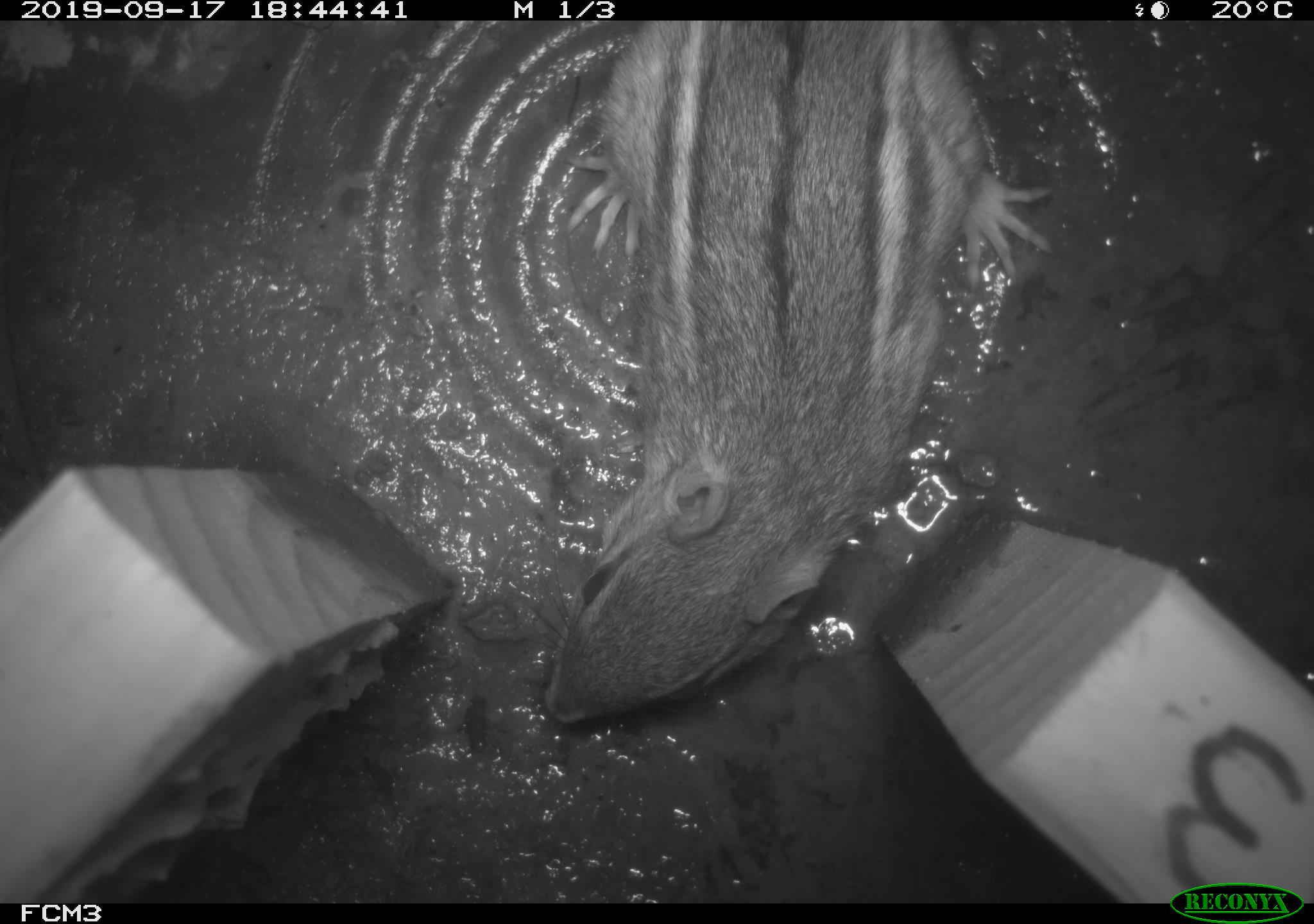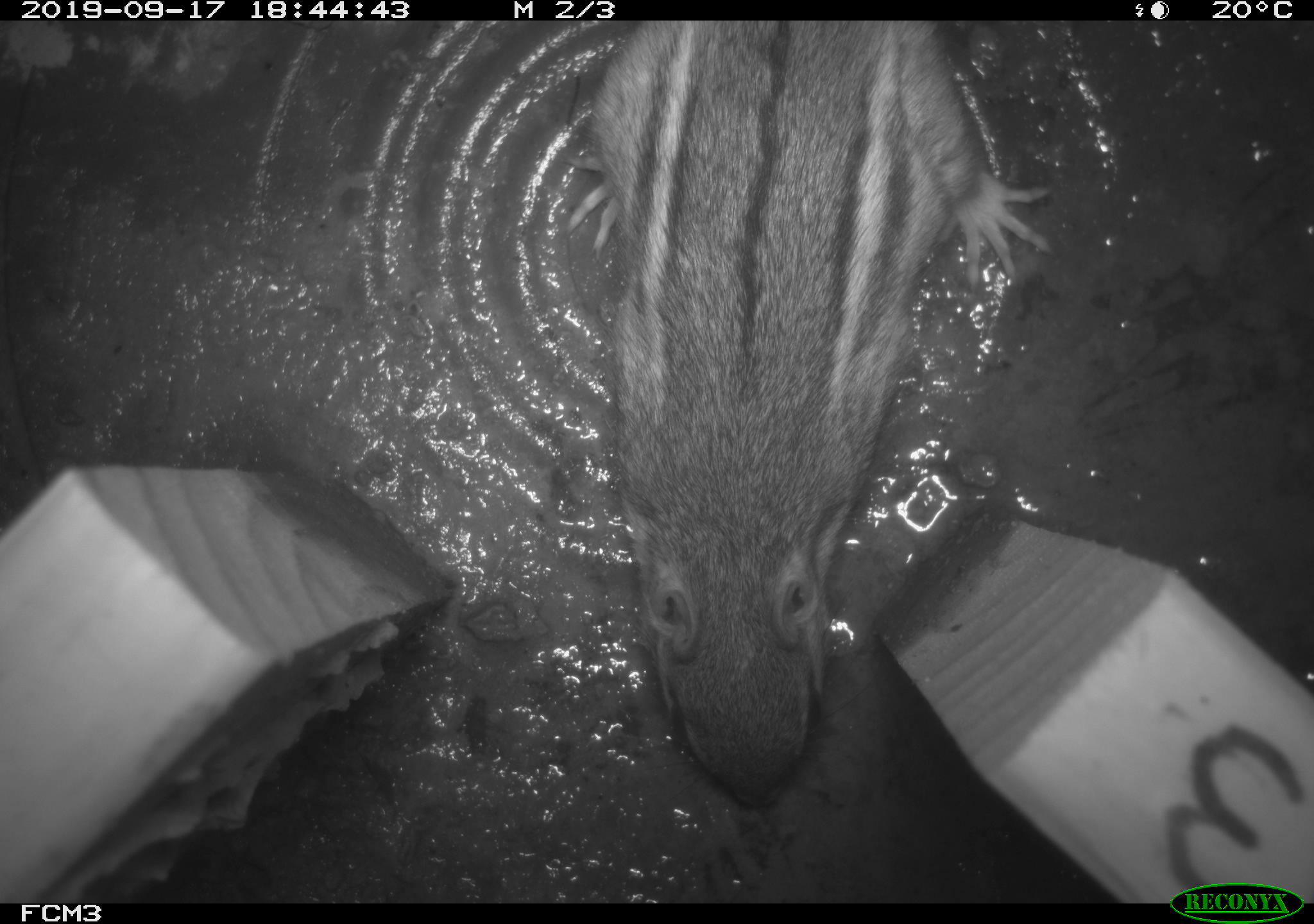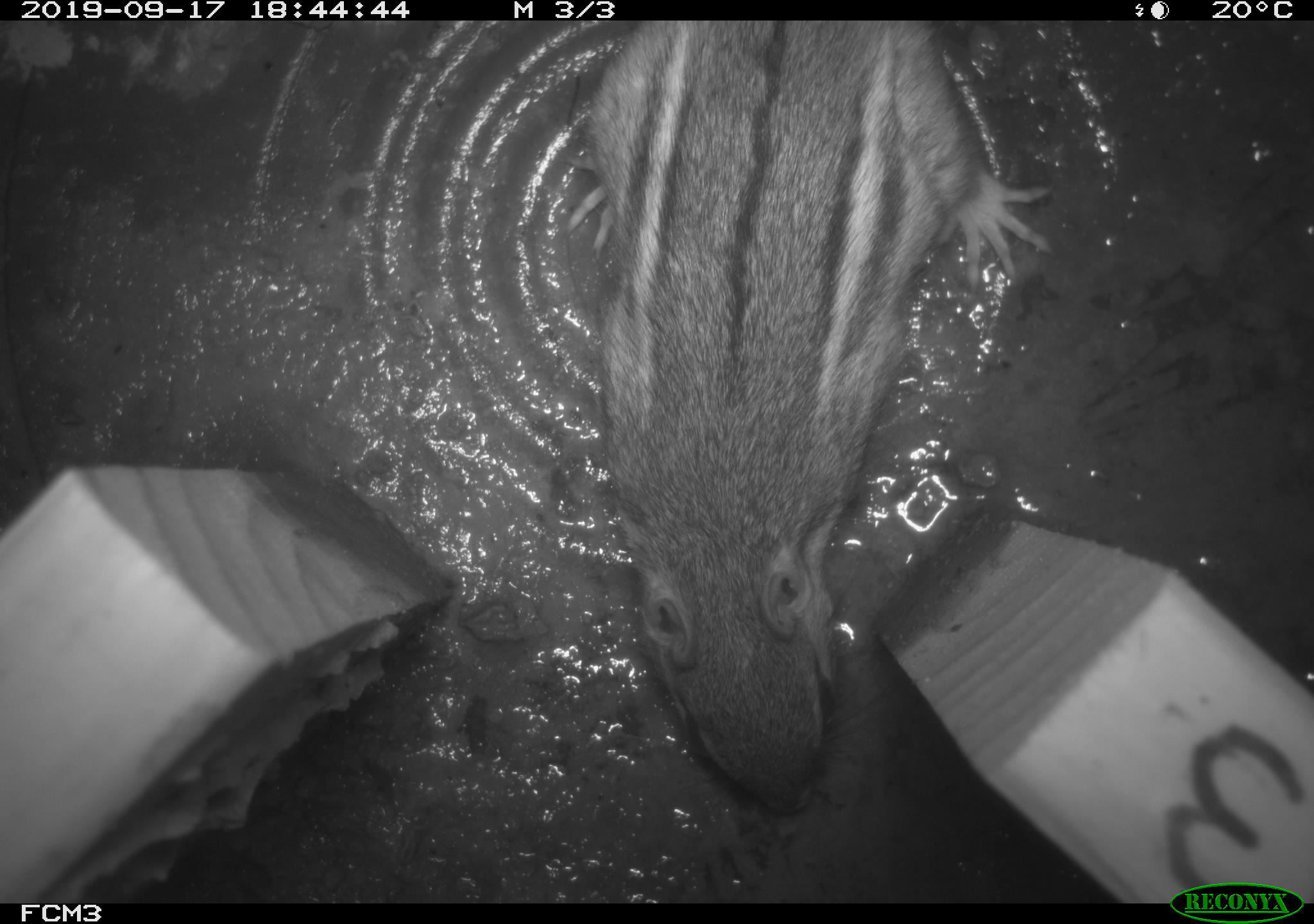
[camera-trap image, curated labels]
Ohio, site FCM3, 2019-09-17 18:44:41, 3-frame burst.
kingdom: Animalia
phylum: Chordata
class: Mammalia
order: Rodentia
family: Sciuridae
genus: Tamias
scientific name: Tamias striatus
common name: eastern chipmunk